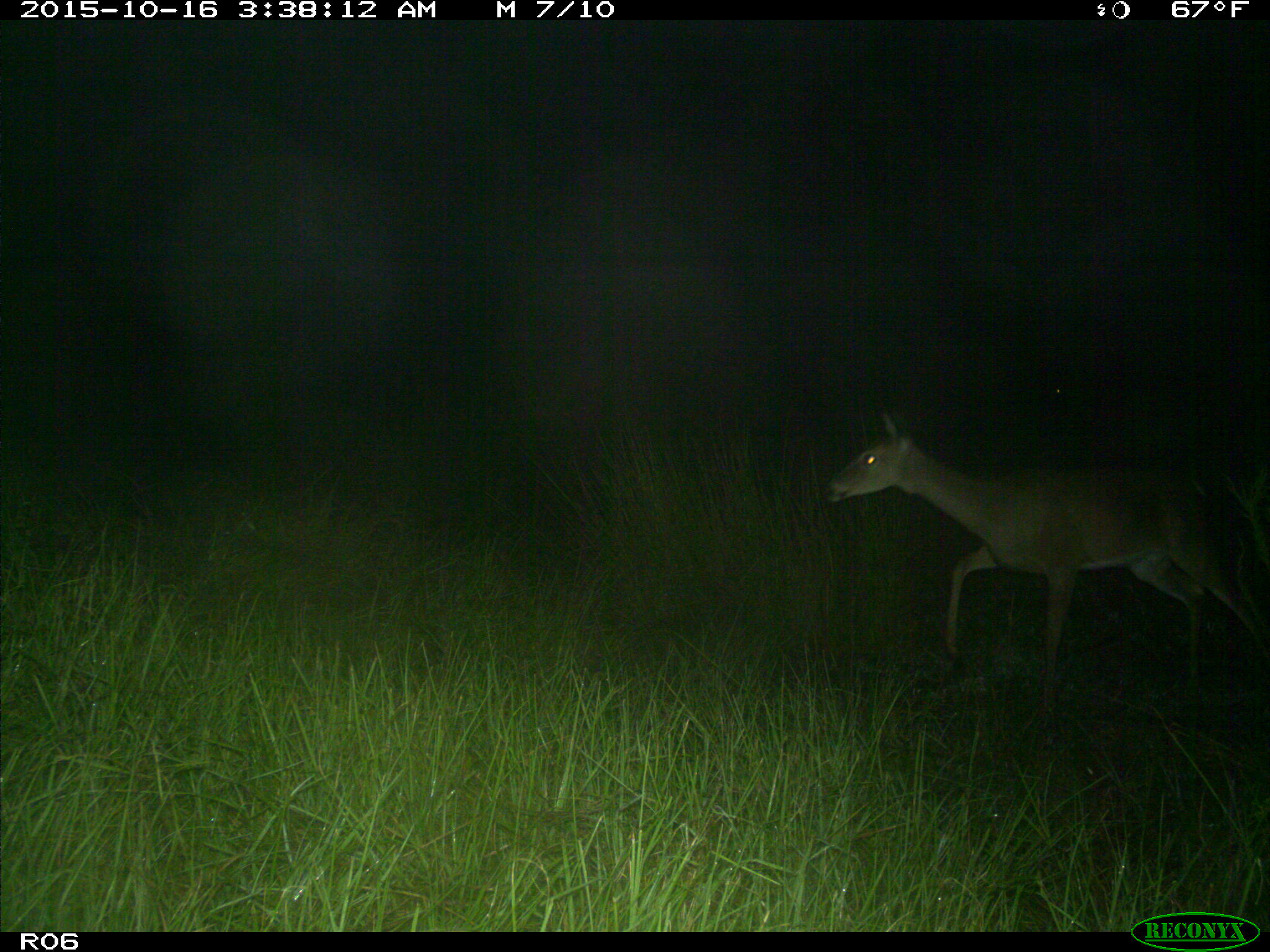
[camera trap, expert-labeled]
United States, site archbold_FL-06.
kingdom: Animalia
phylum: Chordata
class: Mammalia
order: Artiodactyla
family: Cervidae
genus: Odocoileus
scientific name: Odocoileus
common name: deer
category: unidentified deer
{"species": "unidentified deer (deer) (Odocoileus)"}